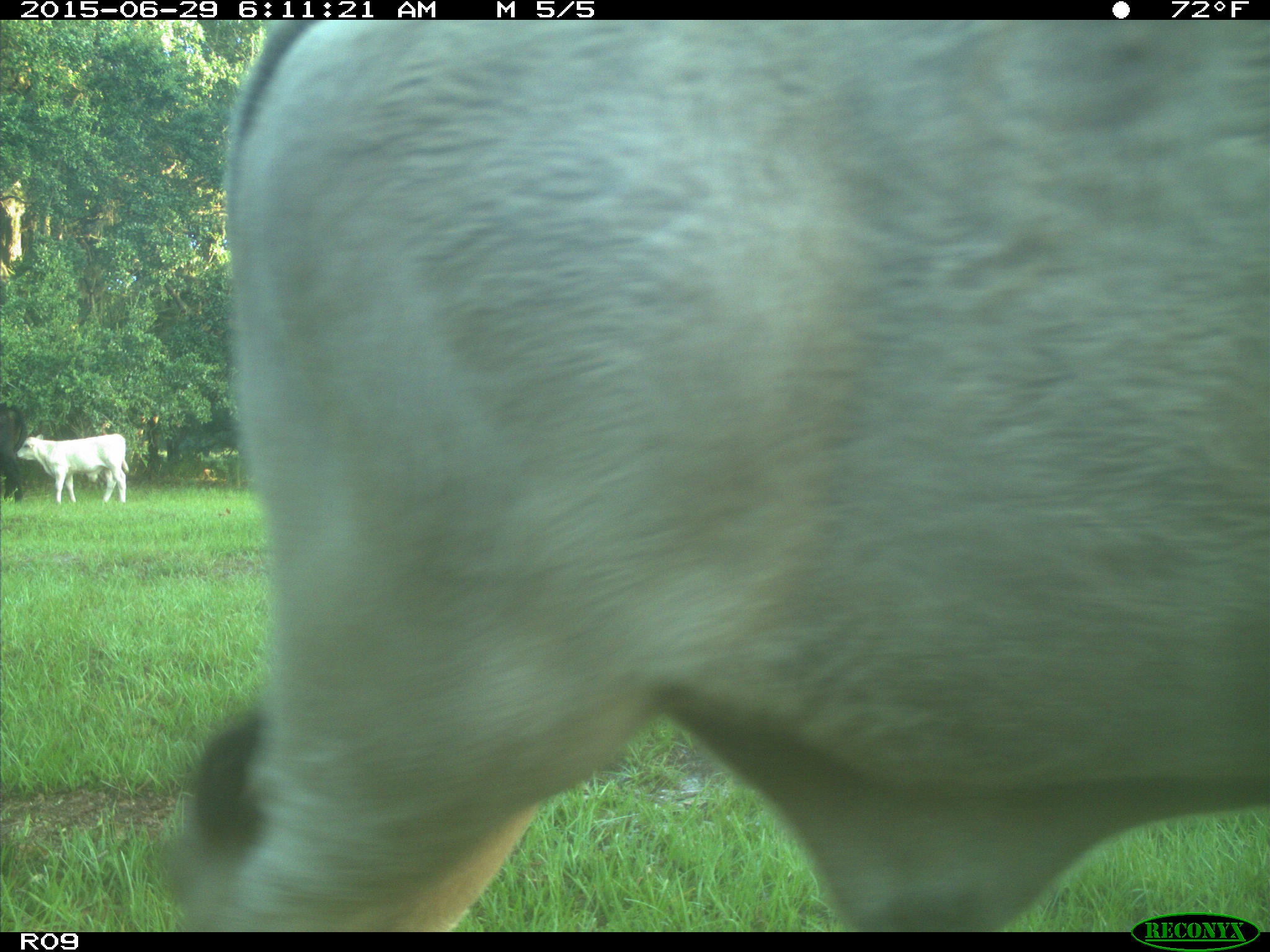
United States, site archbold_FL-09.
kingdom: Animalia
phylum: Chordata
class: Mammalia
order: Artiodactyla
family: Bovidae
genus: Bos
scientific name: Bos taurus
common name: domestic cow